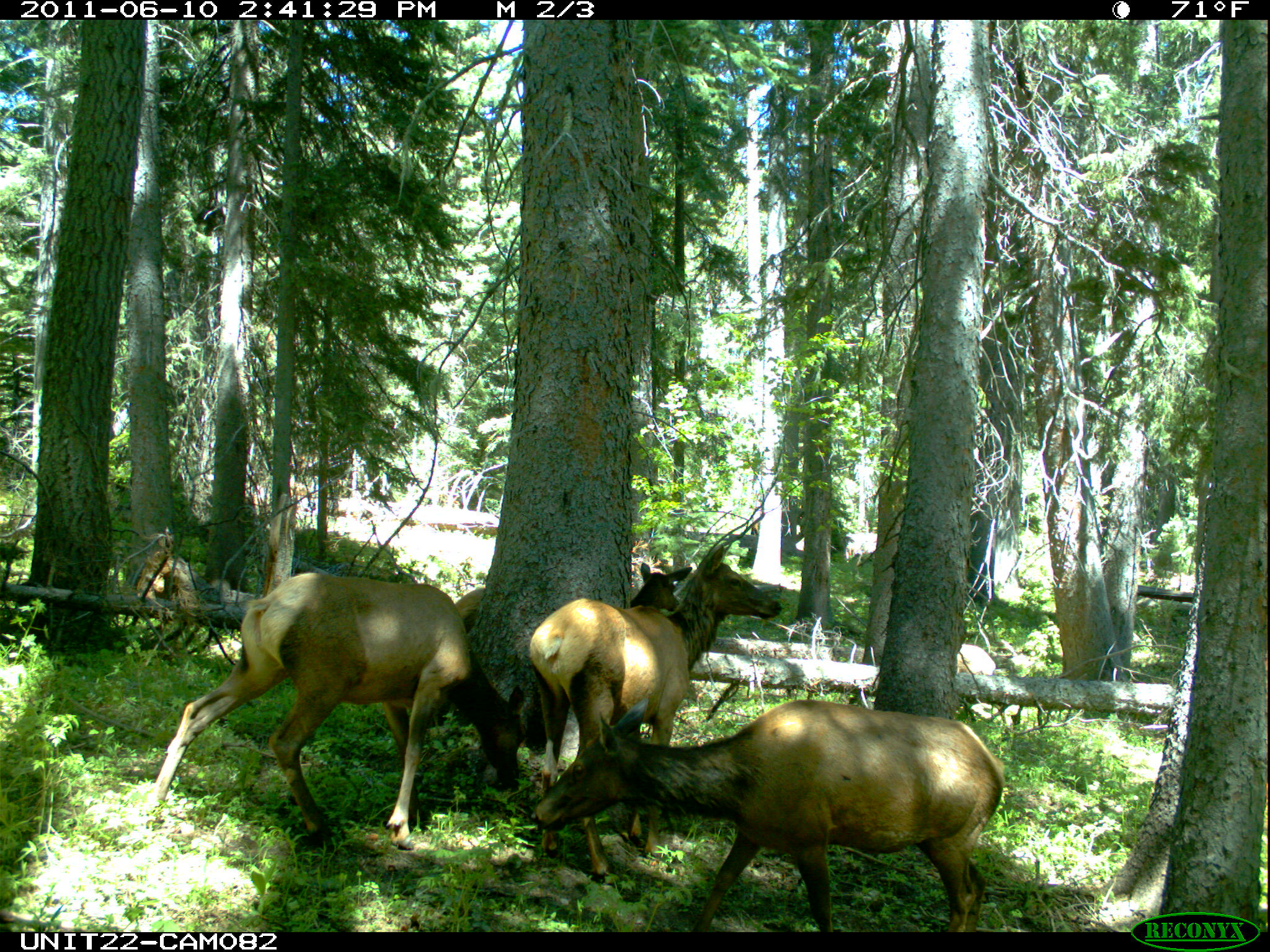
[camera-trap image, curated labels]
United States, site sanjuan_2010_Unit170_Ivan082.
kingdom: Animalia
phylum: Chordata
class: Mammalia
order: Artiodactyla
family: Cervidae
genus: Cervus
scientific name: Cervus elaphus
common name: red deer